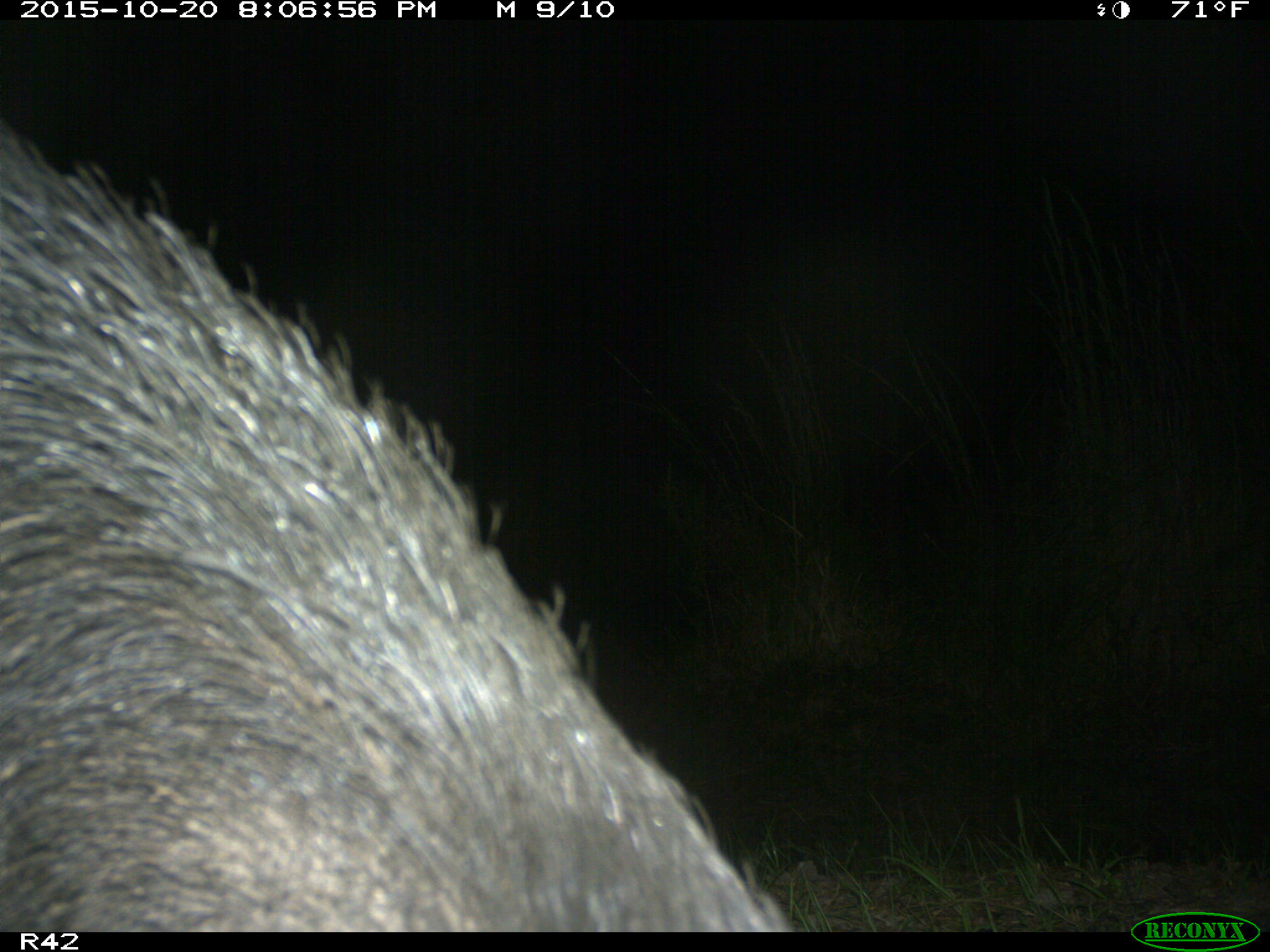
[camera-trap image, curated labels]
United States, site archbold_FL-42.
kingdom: Animalia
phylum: Chordata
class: Mammalia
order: Artiodactyla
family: Suidae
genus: Sus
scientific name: Sus scrofa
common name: wild boar